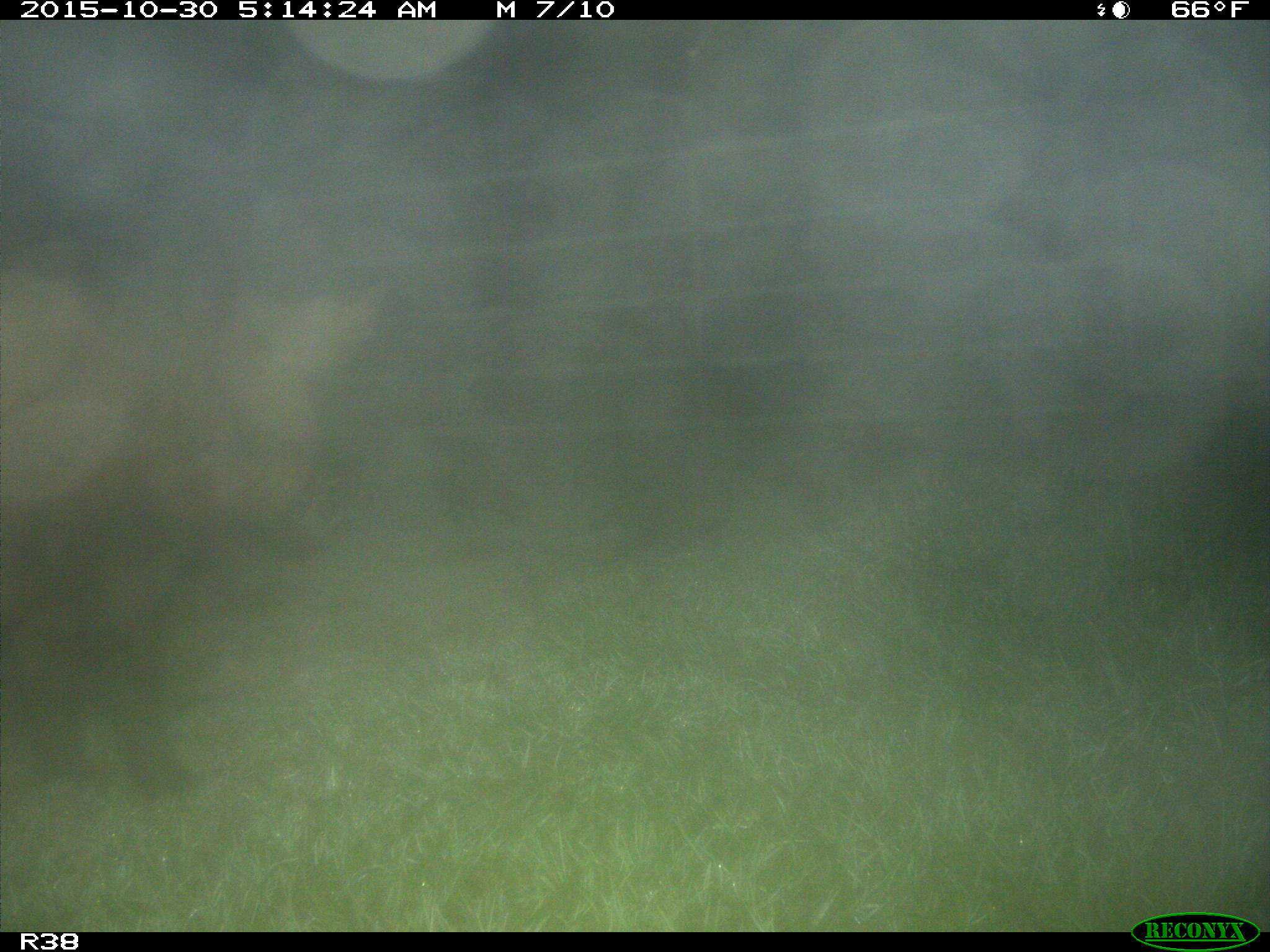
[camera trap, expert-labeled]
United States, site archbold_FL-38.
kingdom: Animalia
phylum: Chordata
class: Mammalia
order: Artiodactyla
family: Suidae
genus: Sus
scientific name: Sus scrofa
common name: wild boar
Sus scrofa (wild boar).